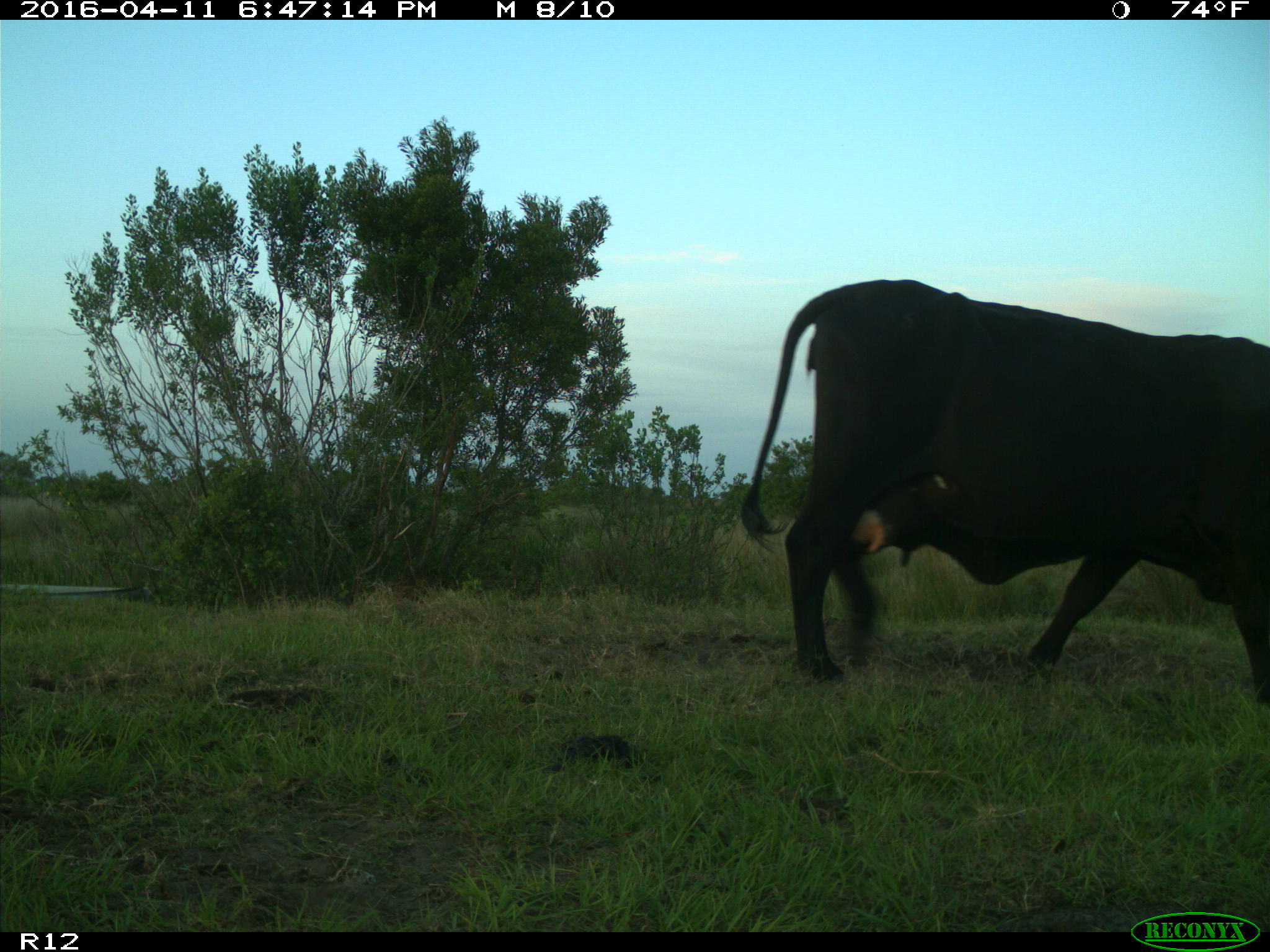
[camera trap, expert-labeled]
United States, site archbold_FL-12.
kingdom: Animalia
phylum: Chordata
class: Mammalia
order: Artiodactyla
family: Bovidae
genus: Bos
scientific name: Bos taurus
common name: domestic cow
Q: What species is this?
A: Bos taurus (domestic cow).